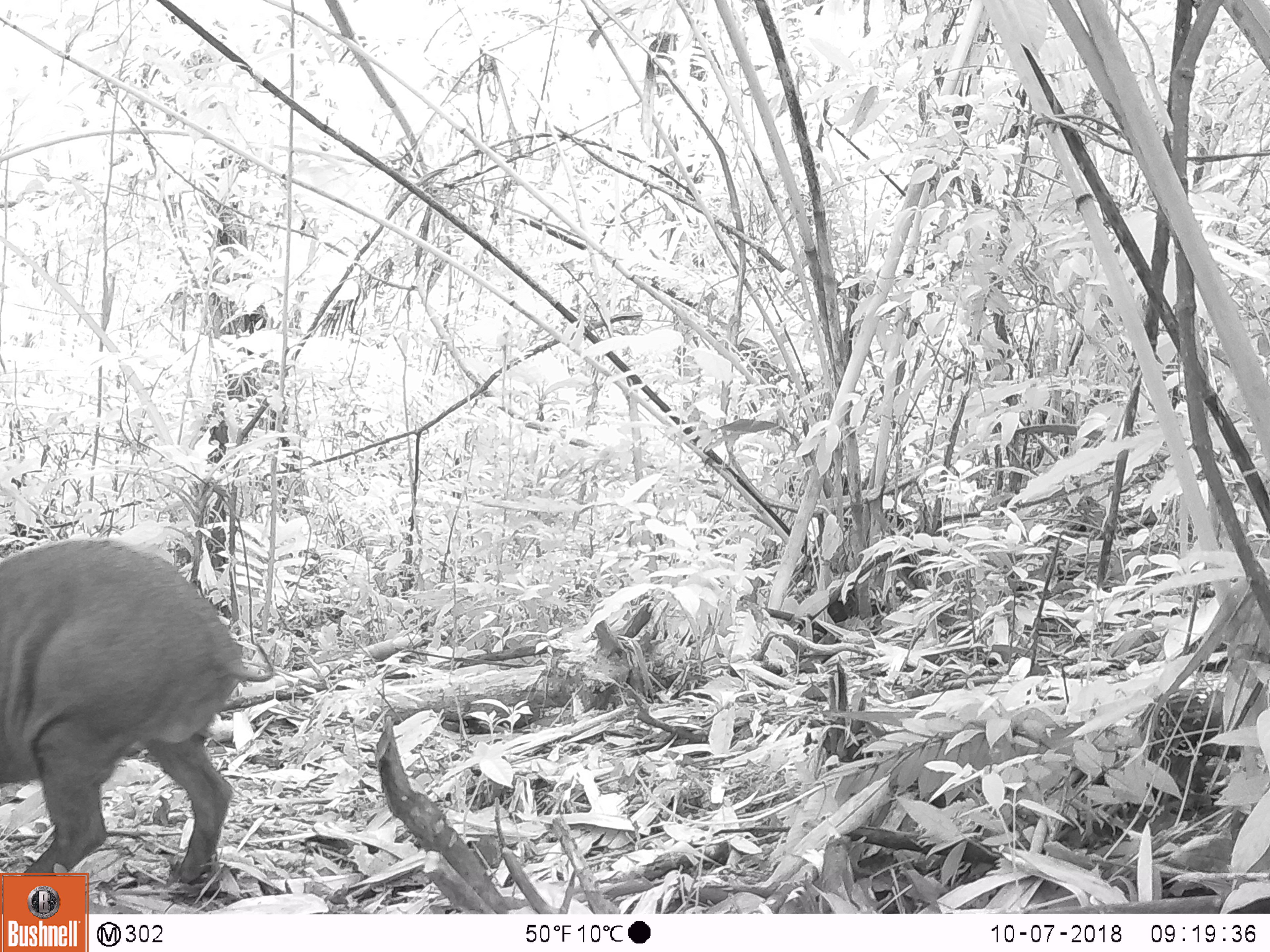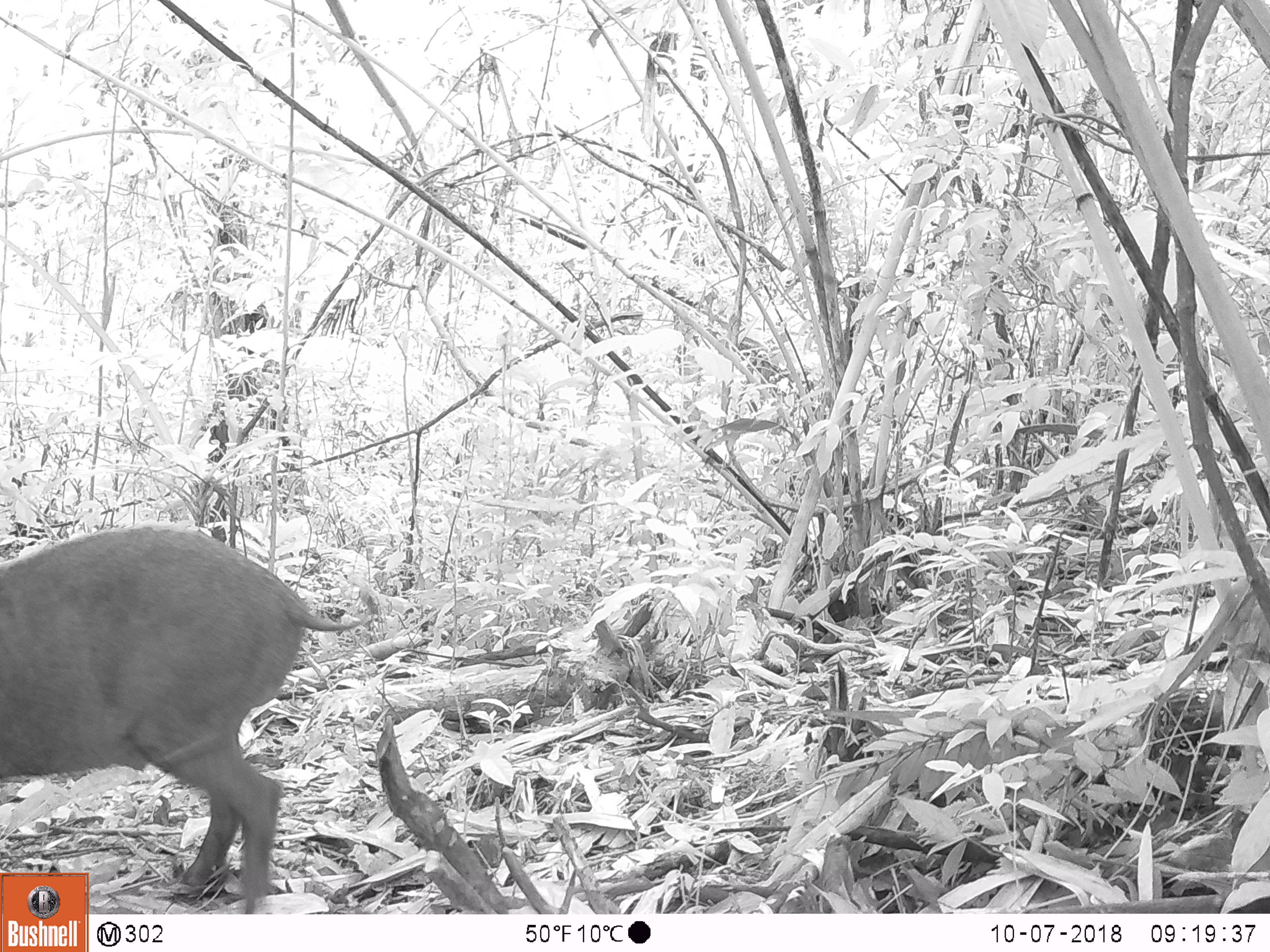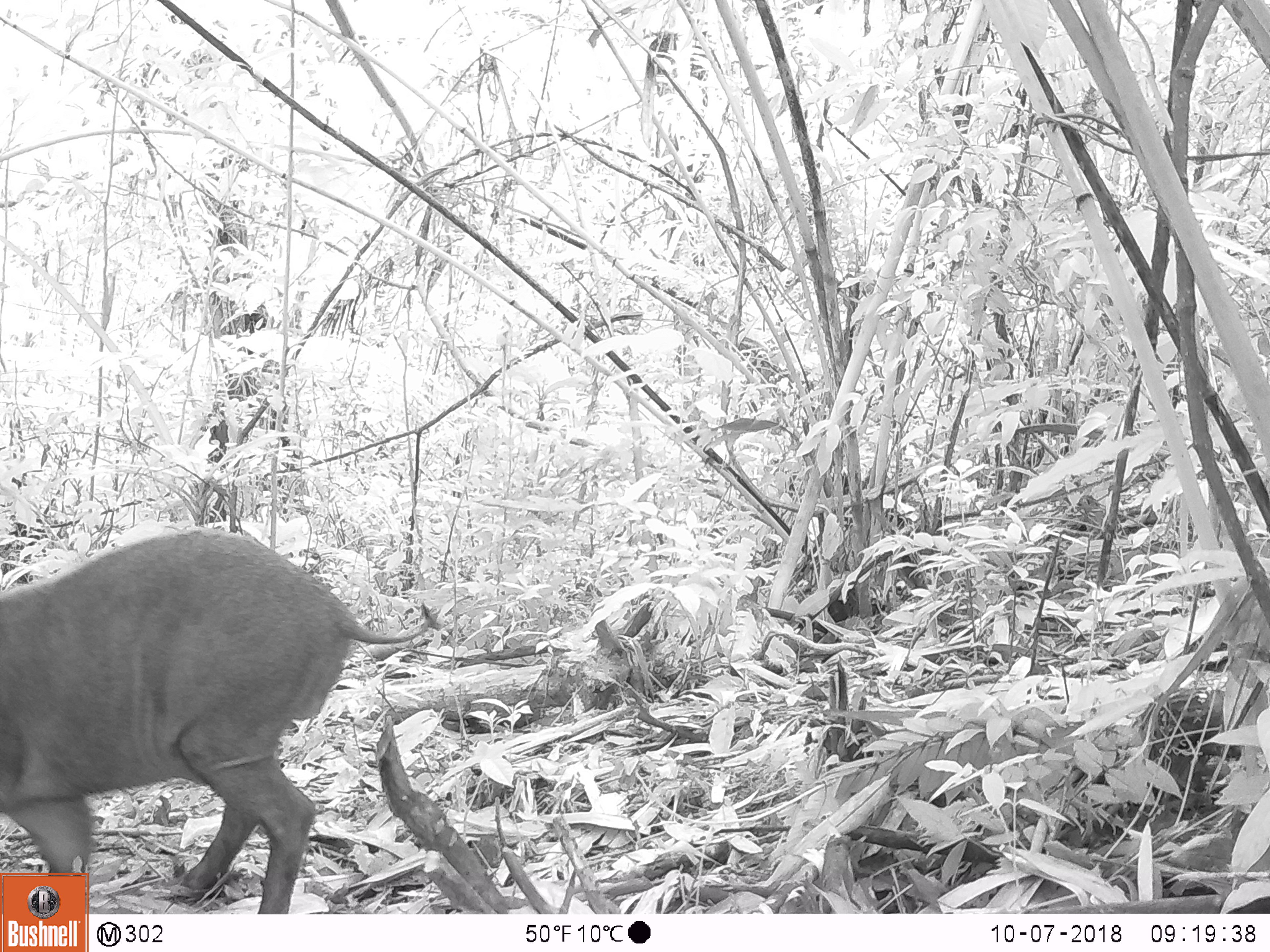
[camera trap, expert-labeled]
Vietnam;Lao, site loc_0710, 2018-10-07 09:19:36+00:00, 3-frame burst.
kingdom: Animalia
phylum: Chordata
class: Mammalia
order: Artiodactyla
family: Suidae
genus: Sus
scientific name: Sus scrofa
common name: eurasian wild pig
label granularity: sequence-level